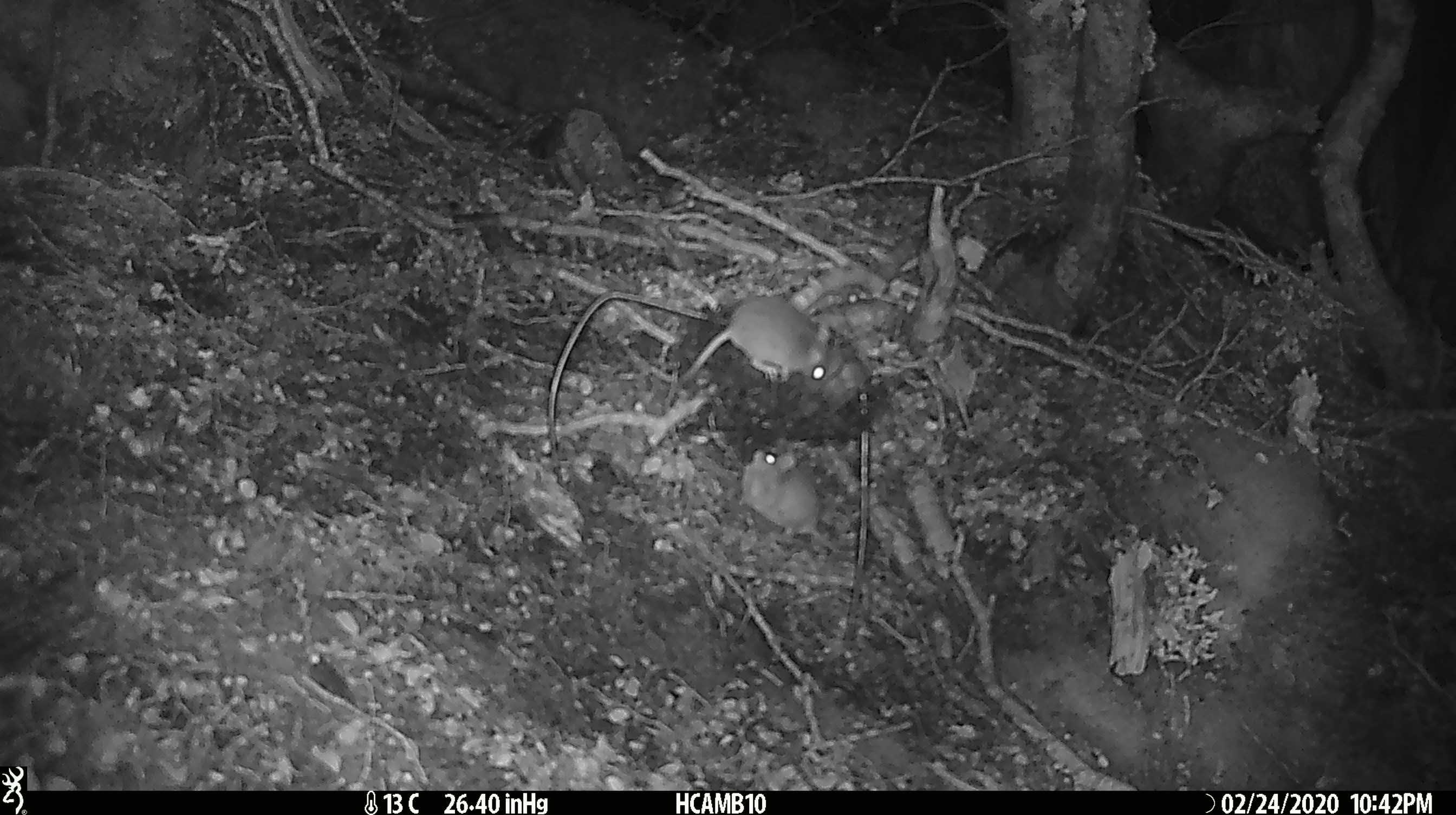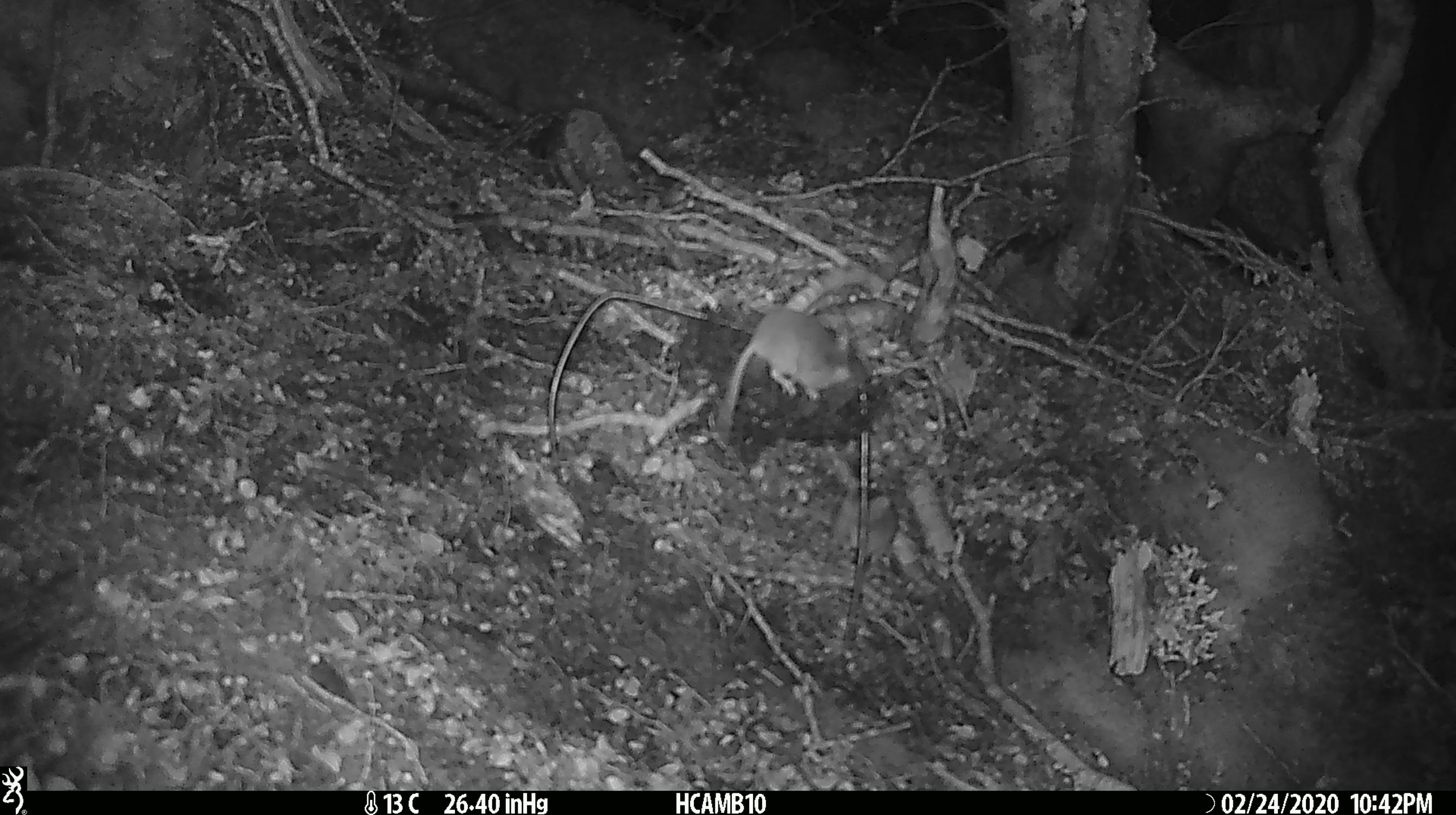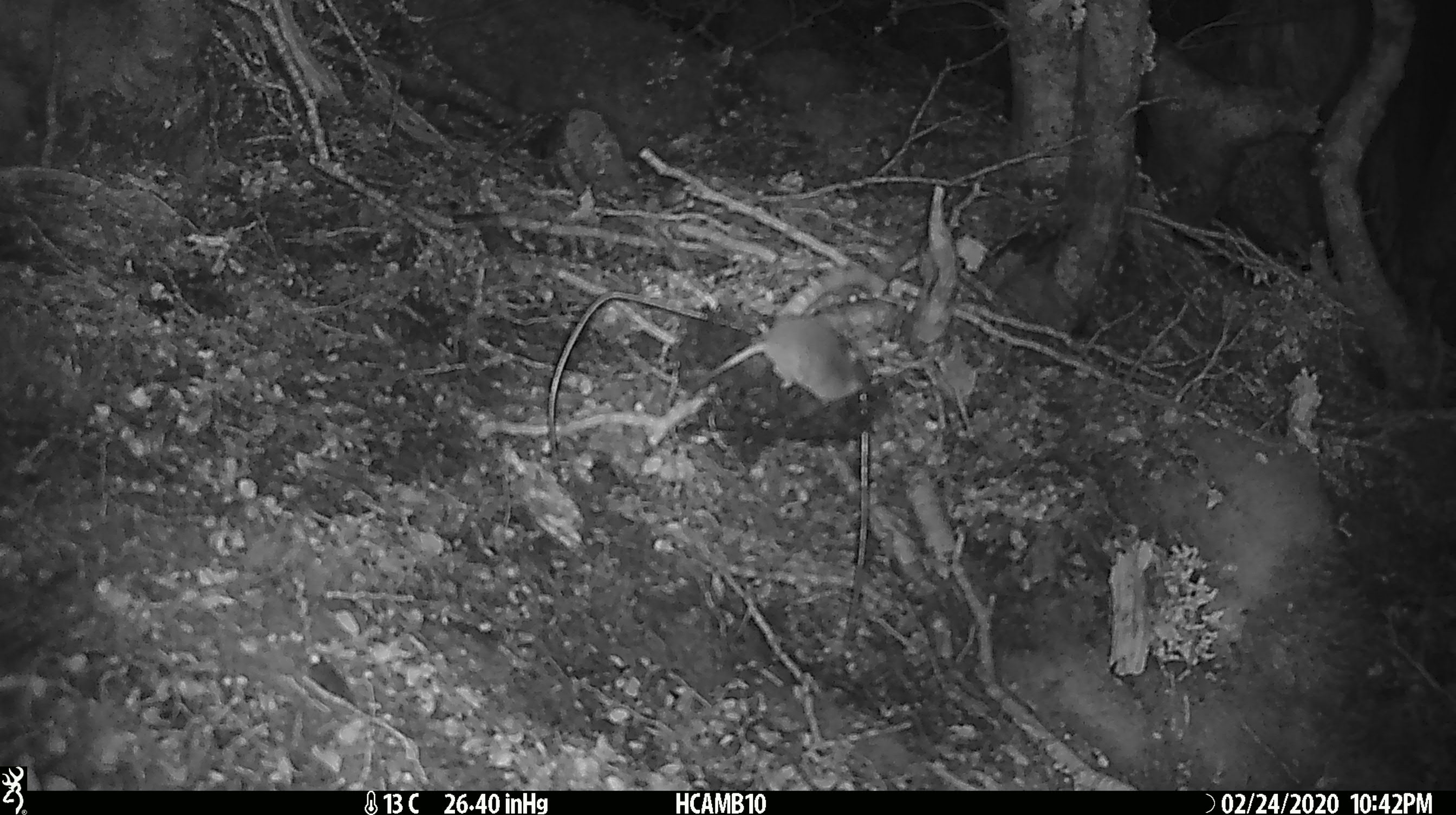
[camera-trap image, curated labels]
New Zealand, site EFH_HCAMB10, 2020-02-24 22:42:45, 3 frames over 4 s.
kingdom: Animalia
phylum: Chordata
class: Mammalia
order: Rodentia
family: Muridae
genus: Mus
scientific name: Mus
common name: mouse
Mouse (Mus).